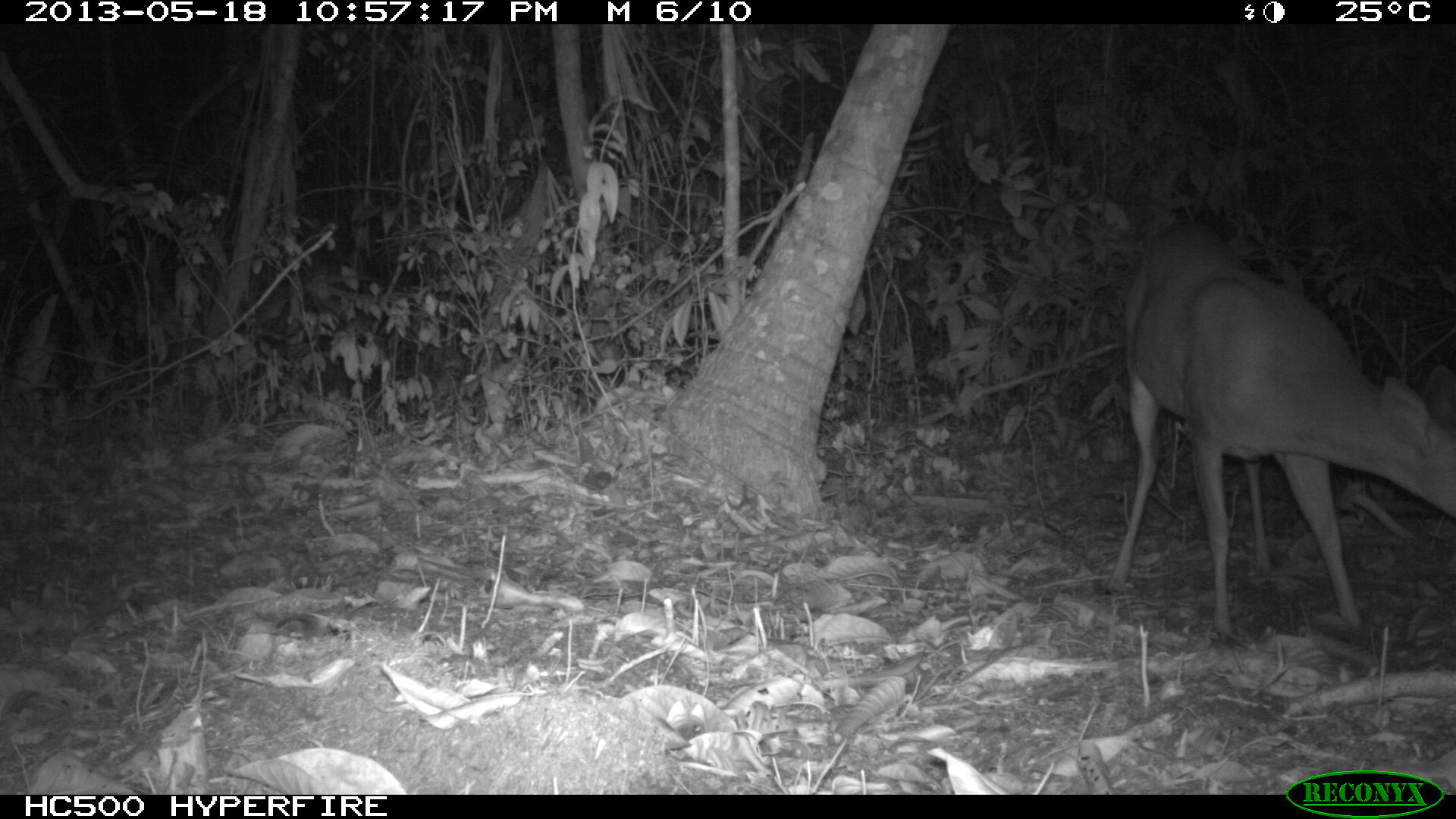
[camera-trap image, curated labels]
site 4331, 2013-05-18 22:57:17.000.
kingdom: Animalia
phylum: Chordata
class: Mammalia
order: Artiodactyla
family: Cervidae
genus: Mazama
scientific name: Mazama temama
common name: central american red brocket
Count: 1.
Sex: male.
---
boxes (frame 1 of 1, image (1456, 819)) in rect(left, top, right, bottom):
mazama temama: rect(1105, 219, 1456, 638)